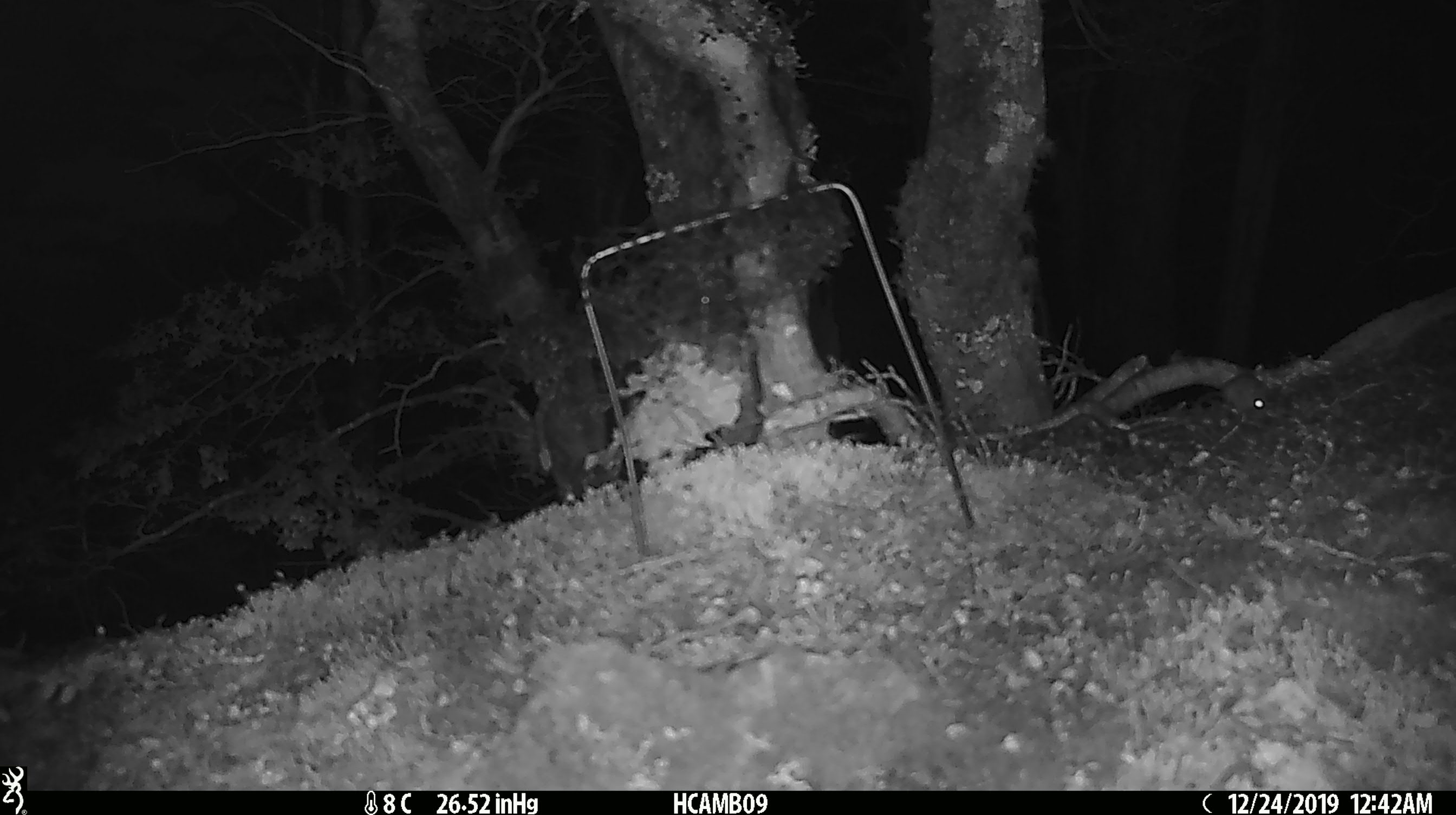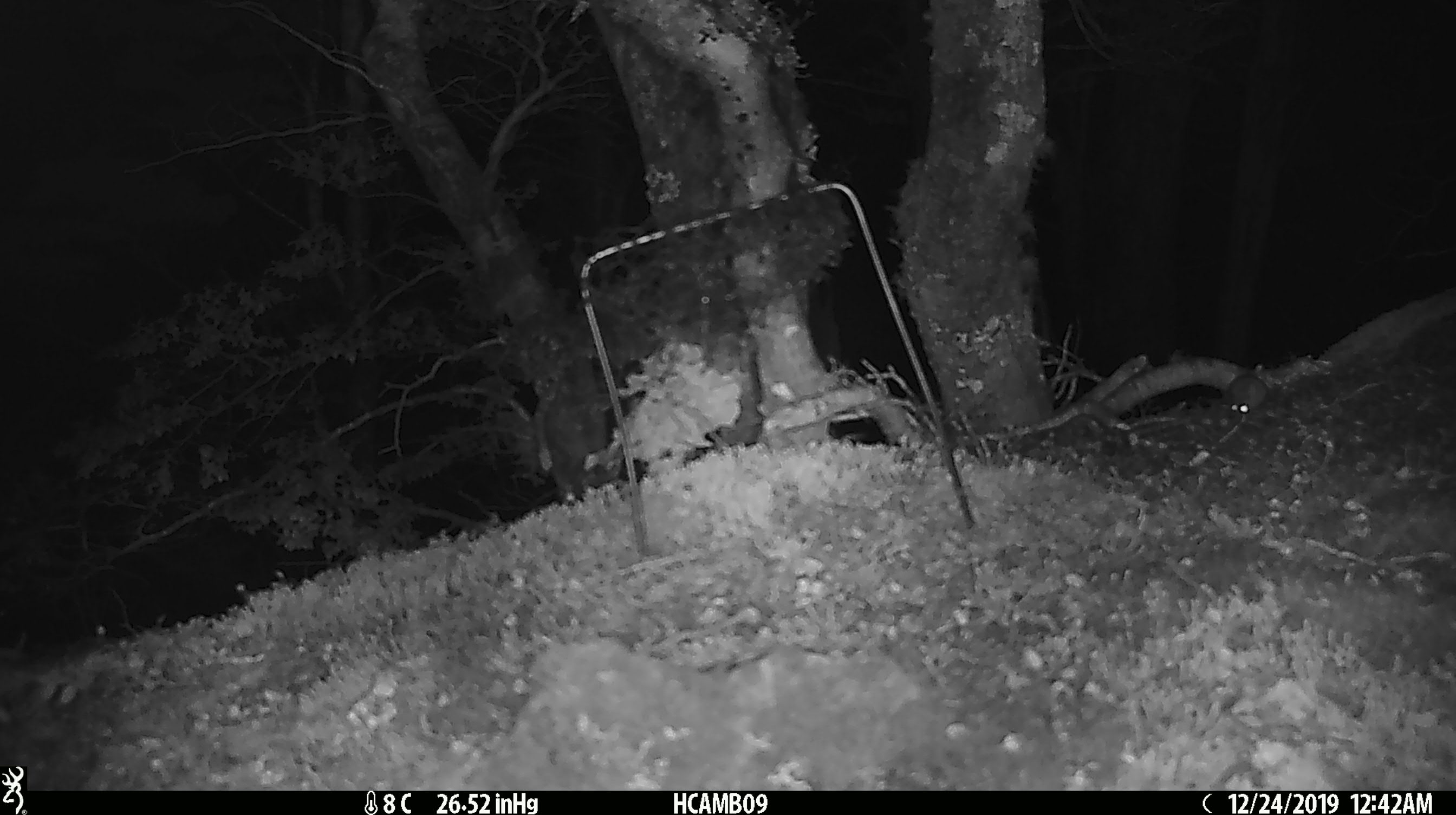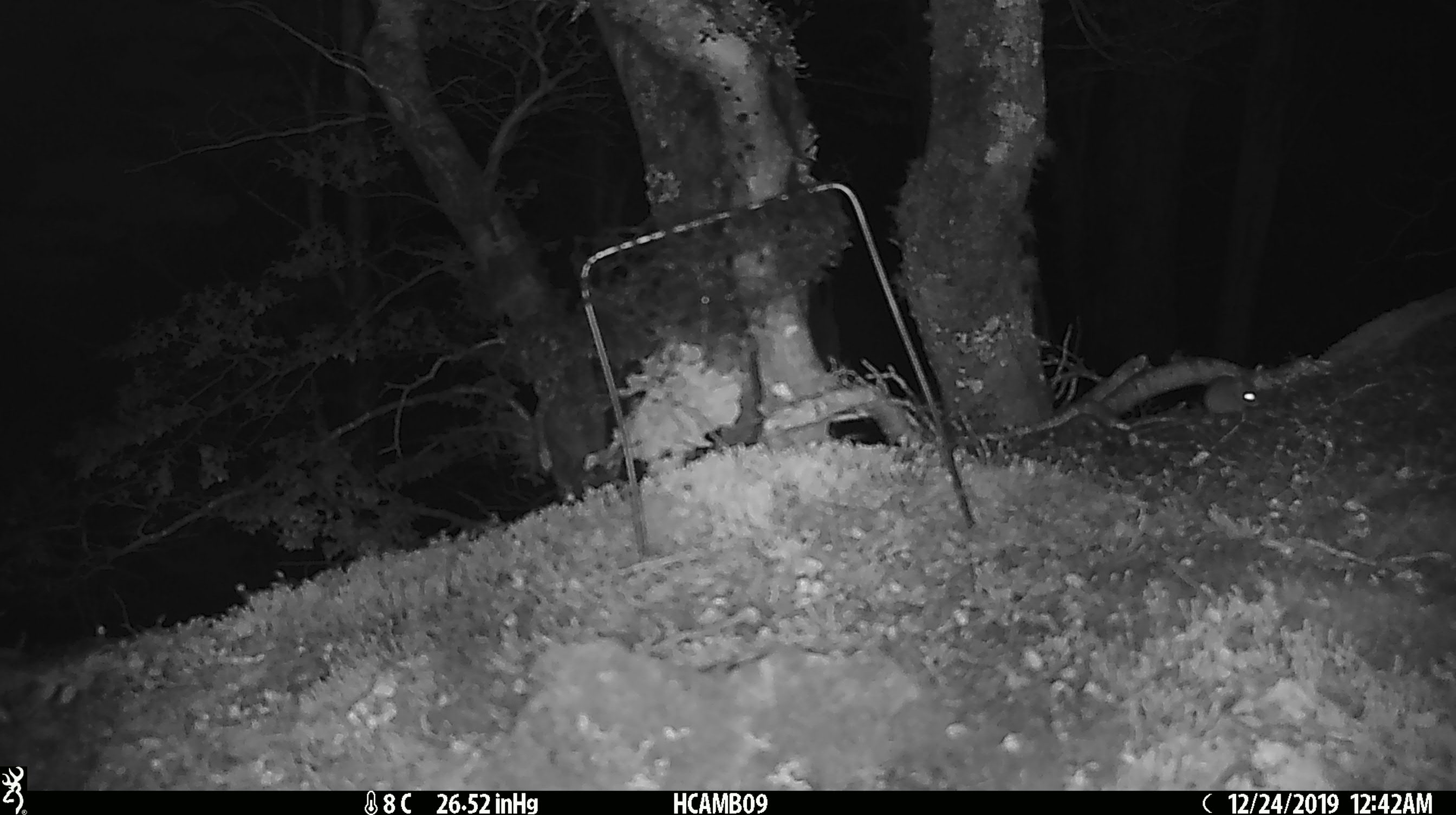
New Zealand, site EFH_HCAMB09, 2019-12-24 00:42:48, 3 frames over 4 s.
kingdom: Animalia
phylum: Chordata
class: Mammalia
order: Rodentia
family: Muridae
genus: Mus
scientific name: Mus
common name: mouse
Mouse (Mus).